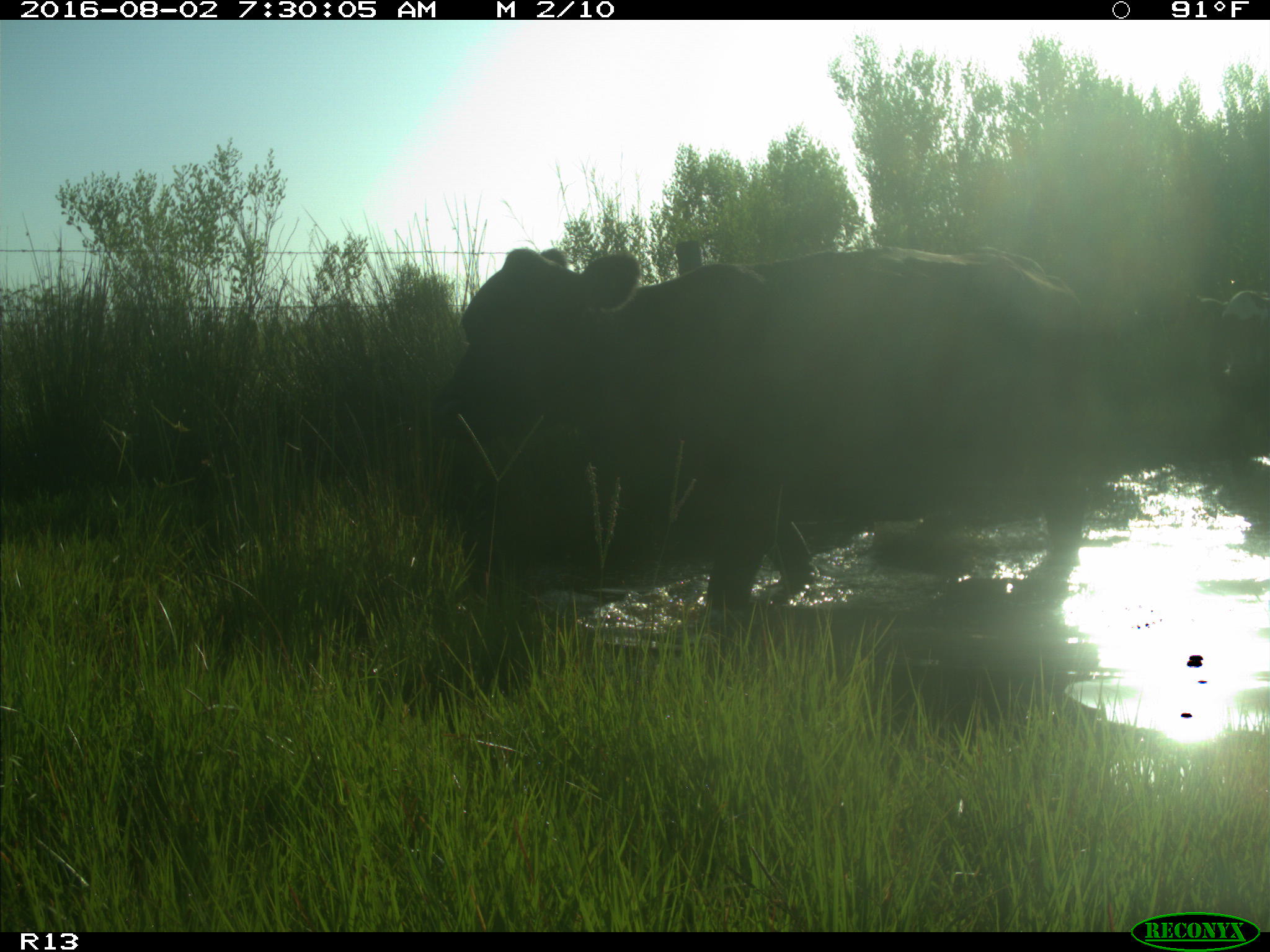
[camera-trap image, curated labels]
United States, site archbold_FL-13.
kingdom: Animalia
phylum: Chordata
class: Mammalia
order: Artiodactyla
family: Bovidae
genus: Bos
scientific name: Bos taurus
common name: domestic cow